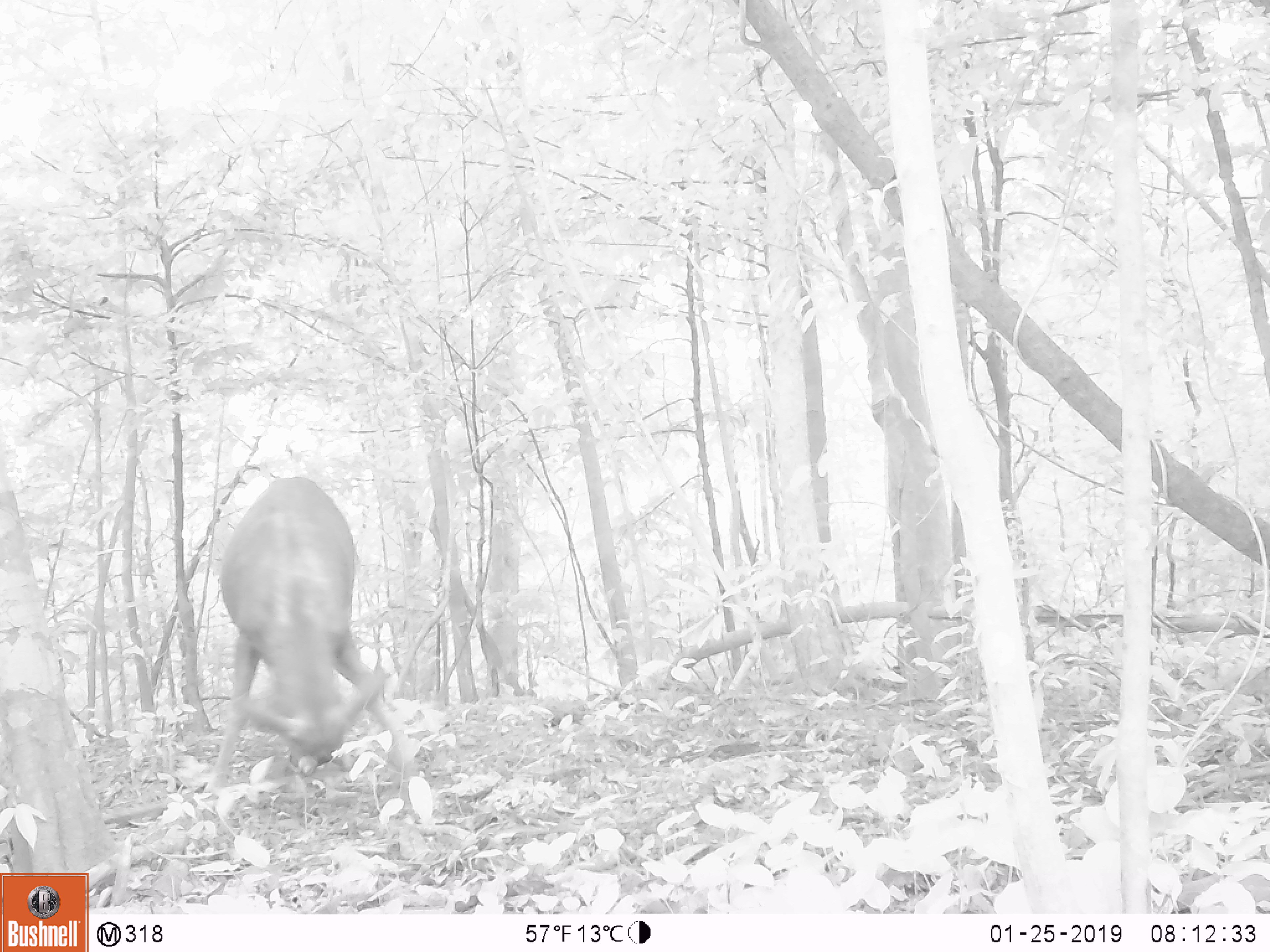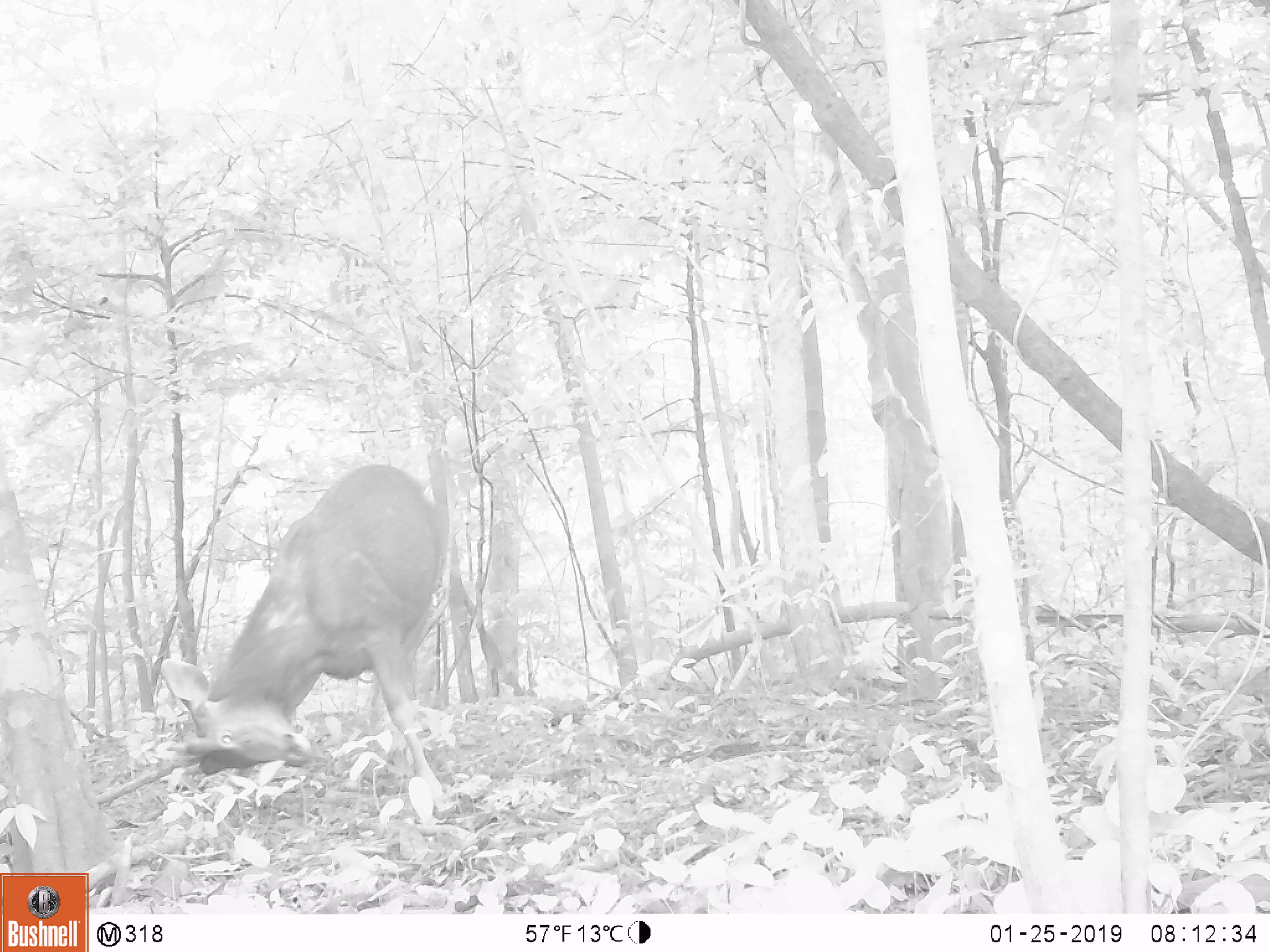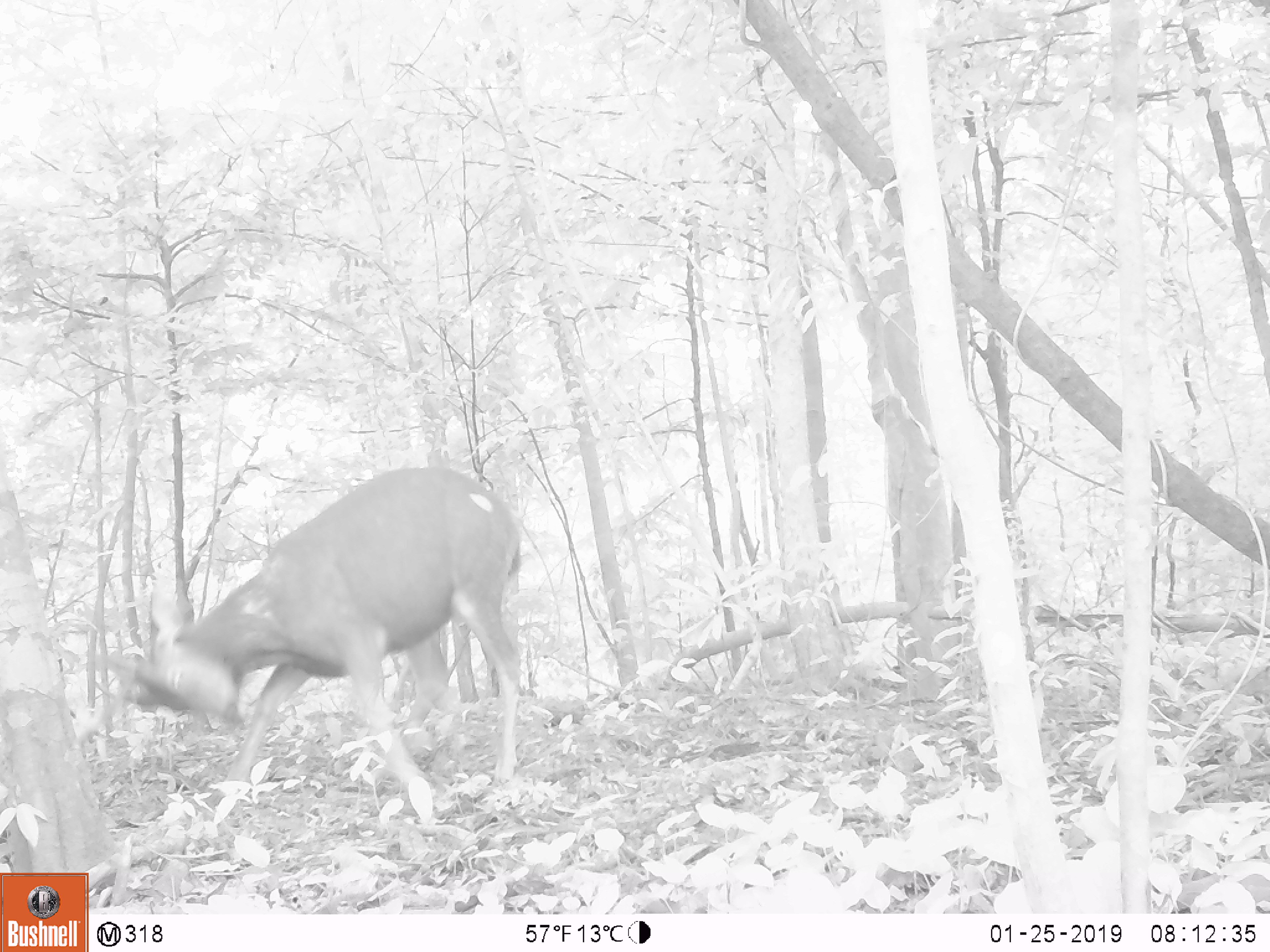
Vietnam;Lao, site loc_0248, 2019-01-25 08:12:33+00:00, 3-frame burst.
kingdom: Animalia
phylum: Chordata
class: Mammalia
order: Artiodactyla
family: Cervidae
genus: Rusa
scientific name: Rusa unicolor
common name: sambar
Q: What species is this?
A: Sambar (Rusa unicolor).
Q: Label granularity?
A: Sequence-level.